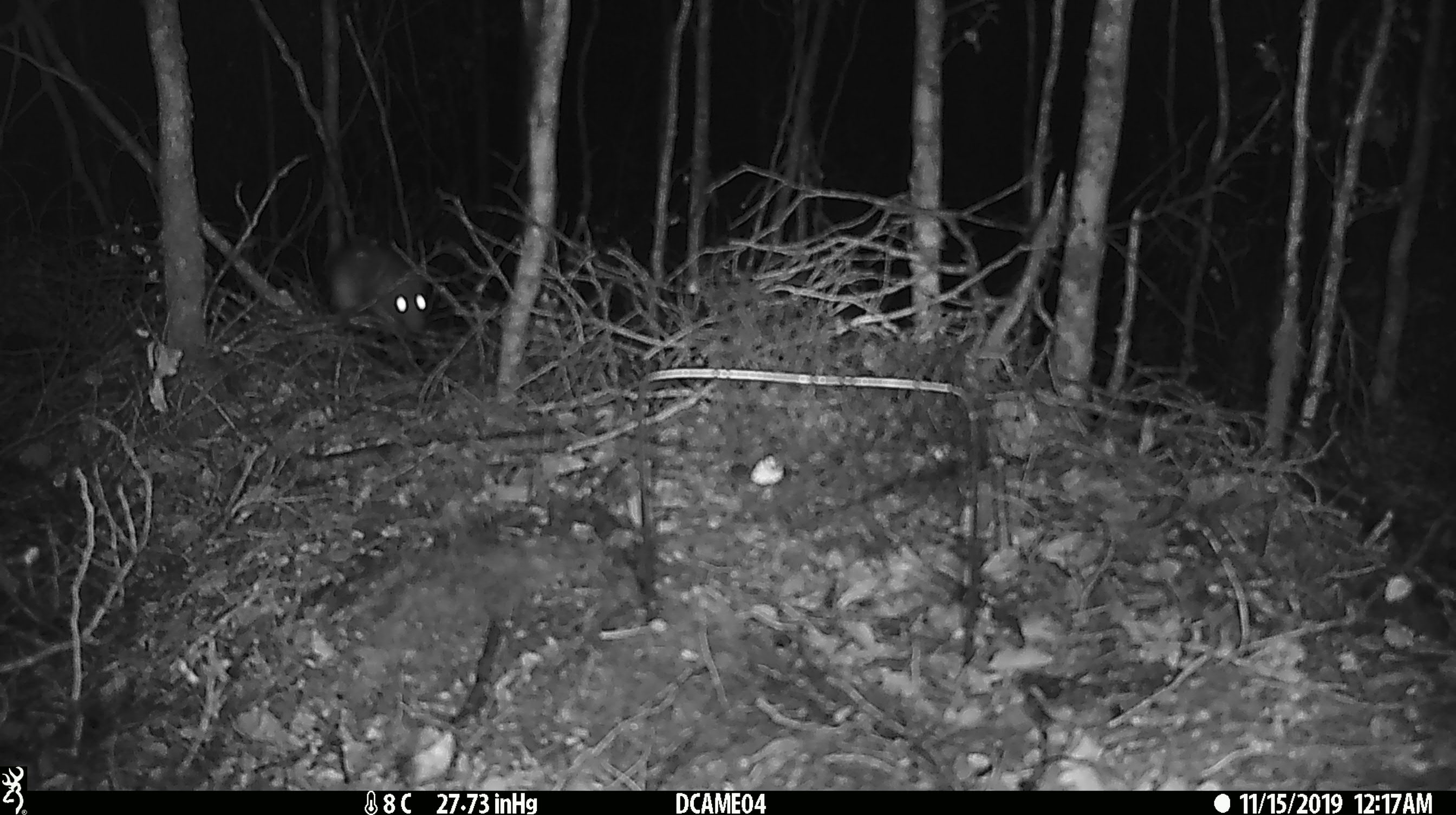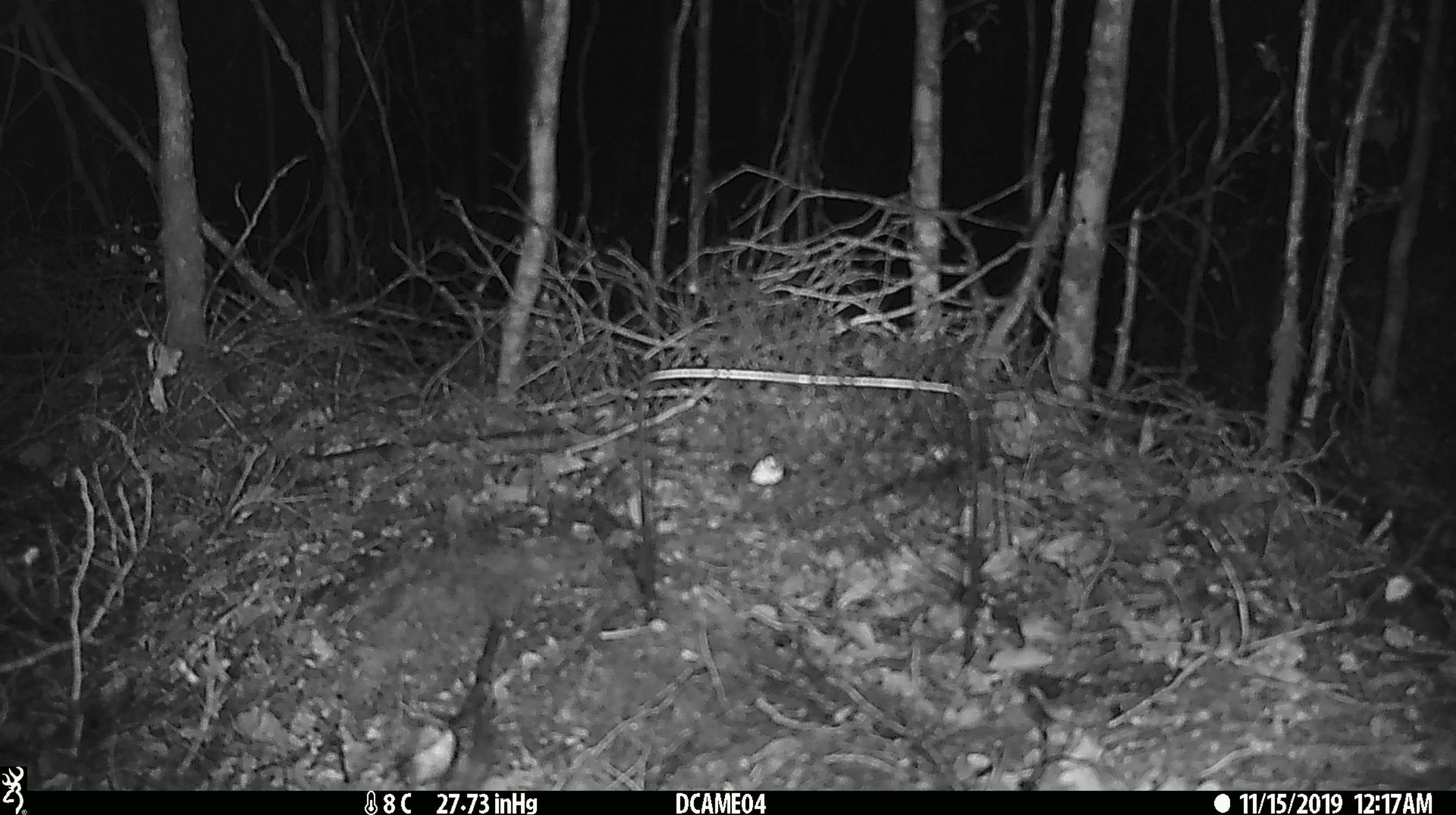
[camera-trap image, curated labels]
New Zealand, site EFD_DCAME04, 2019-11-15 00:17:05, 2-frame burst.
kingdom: Animalia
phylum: Chordata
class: Mammalia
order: Rodentia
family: Muridae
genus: Rattus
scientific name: Rattus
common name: rat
Rat (Rattus).